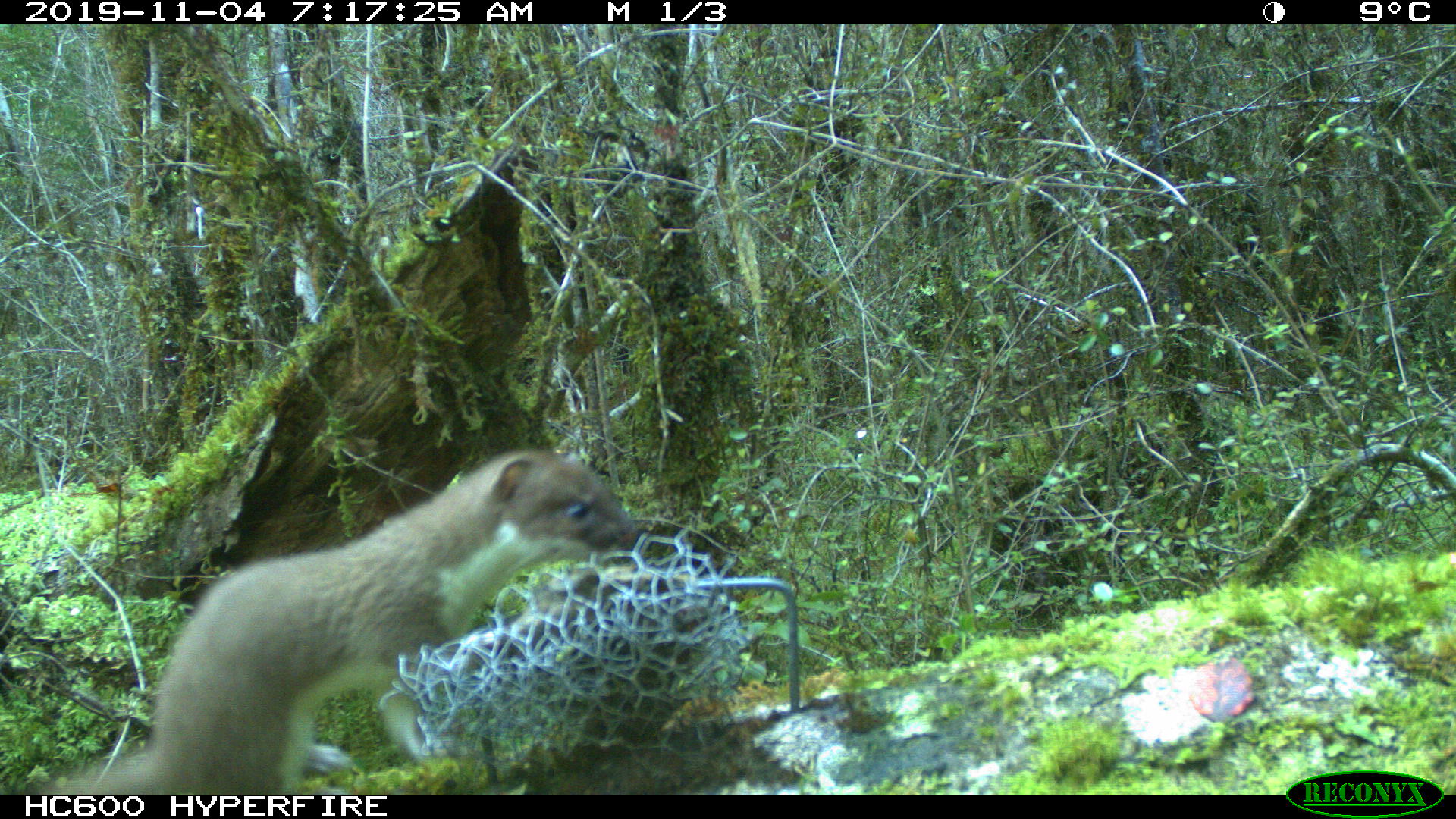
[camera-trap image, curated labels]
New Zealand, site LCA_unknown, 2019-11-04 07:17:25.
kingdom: Animalia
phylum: Chordata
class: Mammalia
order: Carnivora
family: Mustelidae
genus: Mustela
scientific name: Mustela erminea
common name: stoat